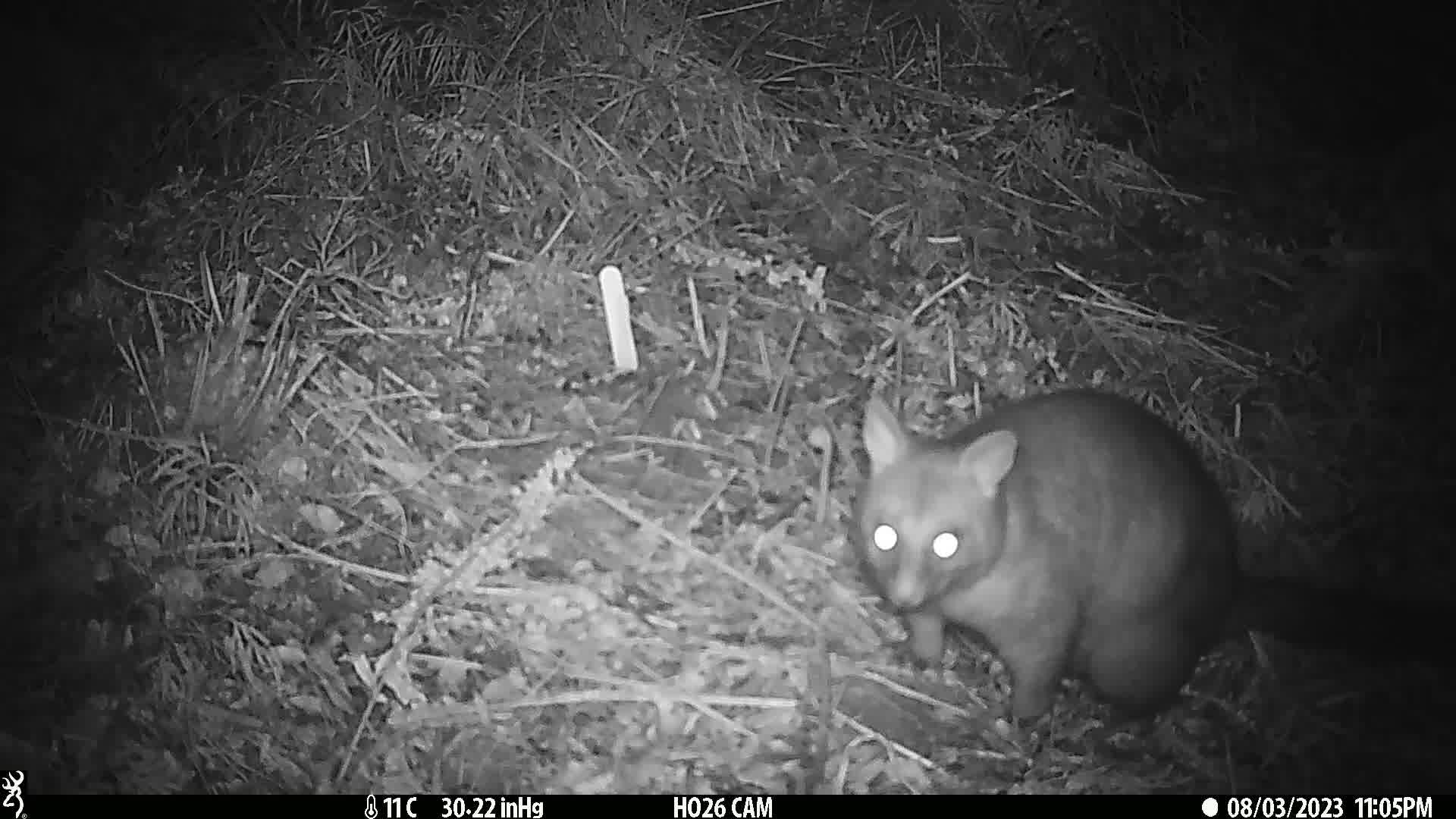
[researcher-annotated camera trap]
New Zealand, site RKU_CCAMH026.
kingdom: Animalia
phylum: Chordata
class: Mammalia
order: Diprotodontia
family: Phalangeridae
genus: Trichosurus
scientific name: Trichosurus vulpecula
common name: common brushtail possum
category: possum